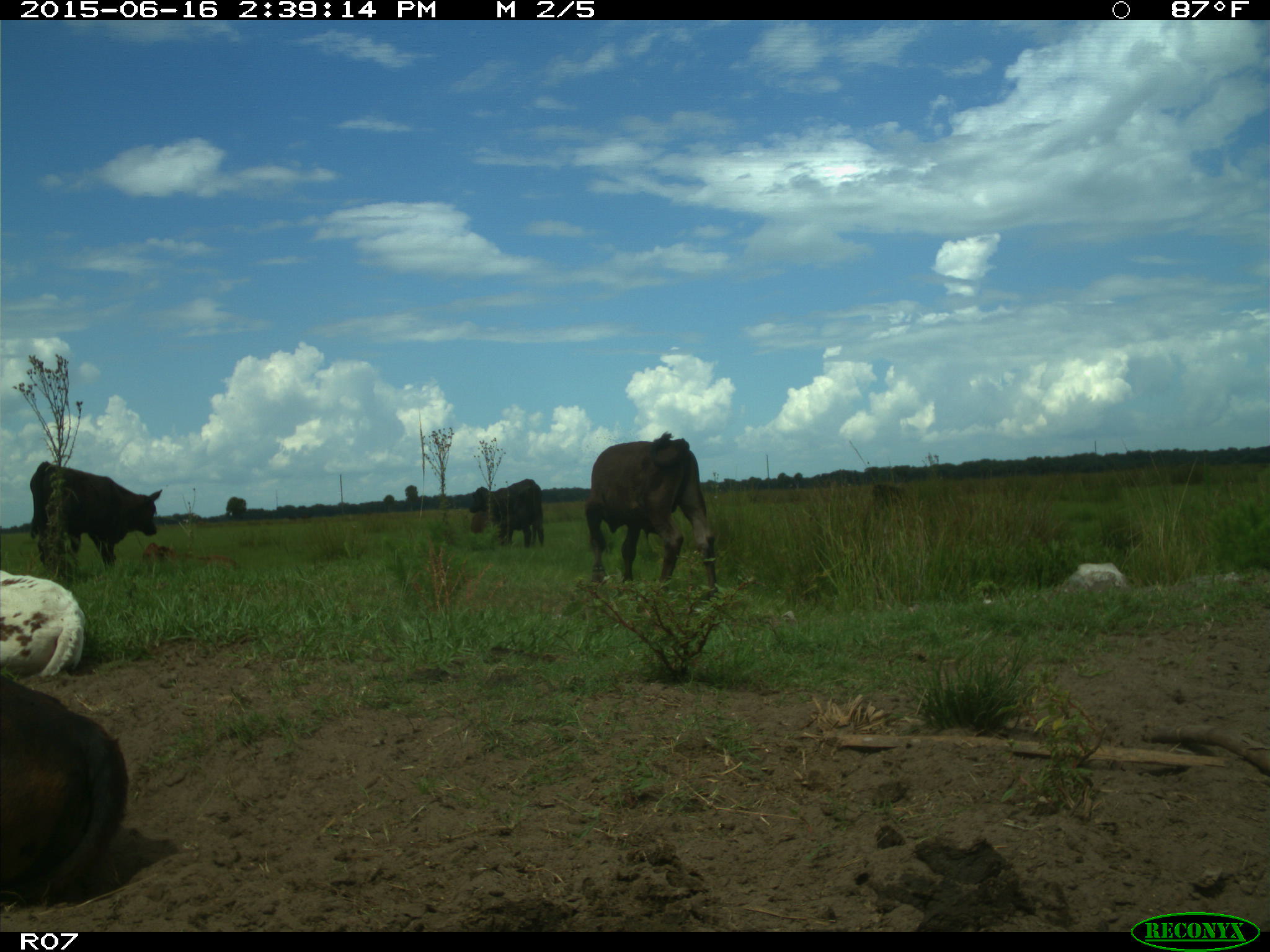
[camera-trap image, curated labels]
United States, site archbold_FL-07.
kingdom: Animalia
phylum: Chordata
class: Mammalia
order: Artiodactyla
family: Bovidae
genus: Bos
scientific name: Bos taurus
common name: domestic cow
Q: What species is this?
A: Bos taurus (domestic cow).